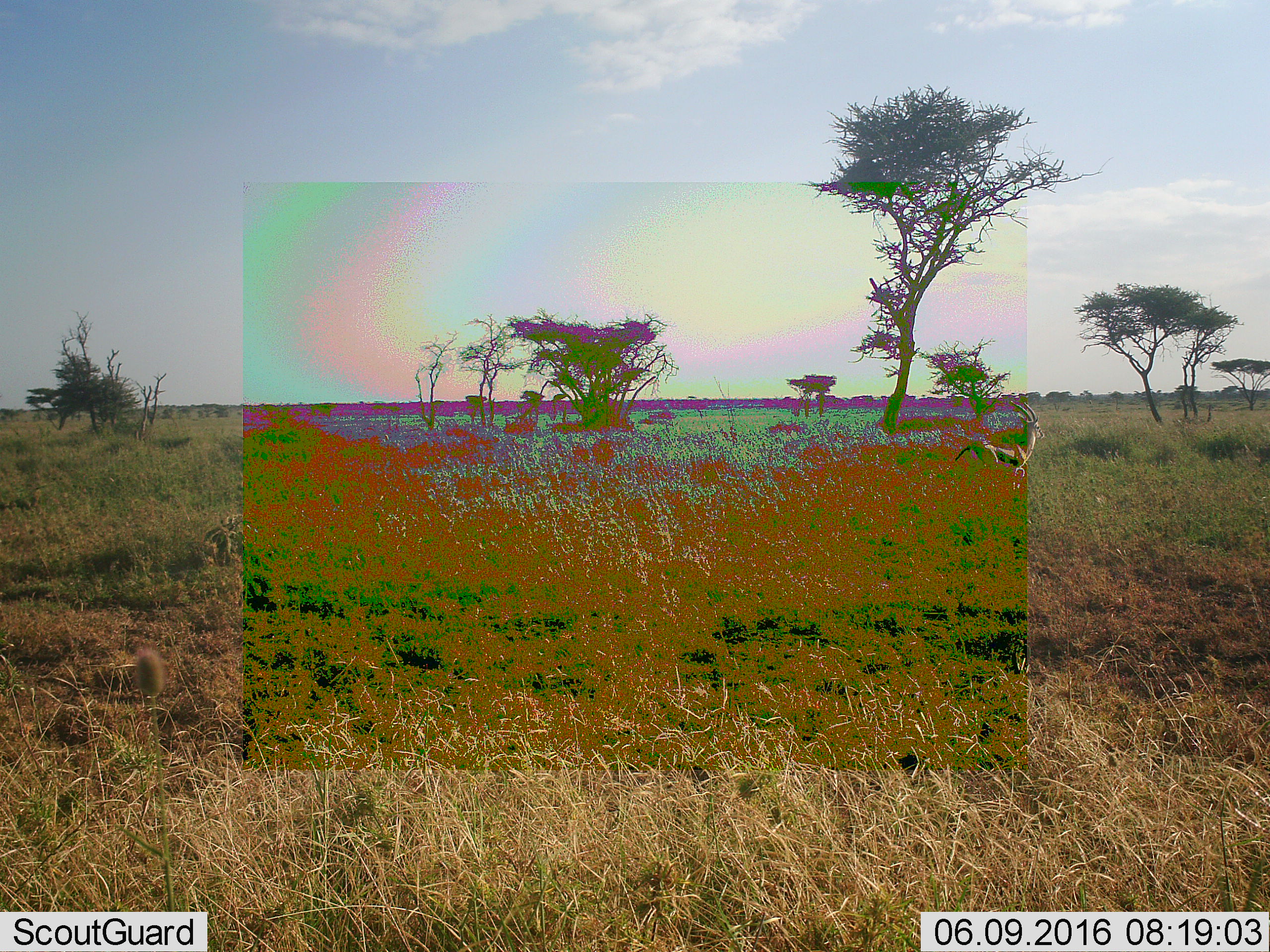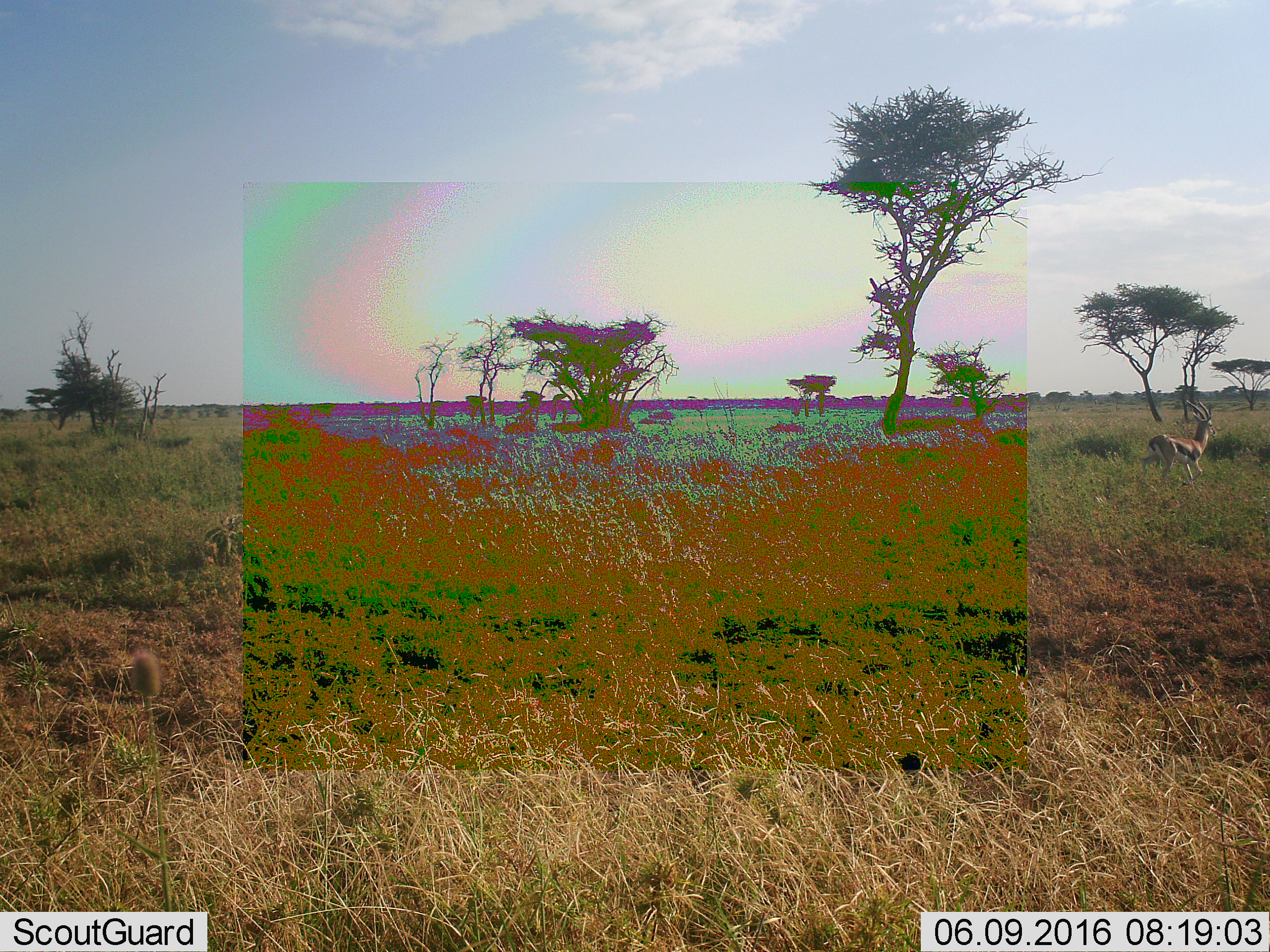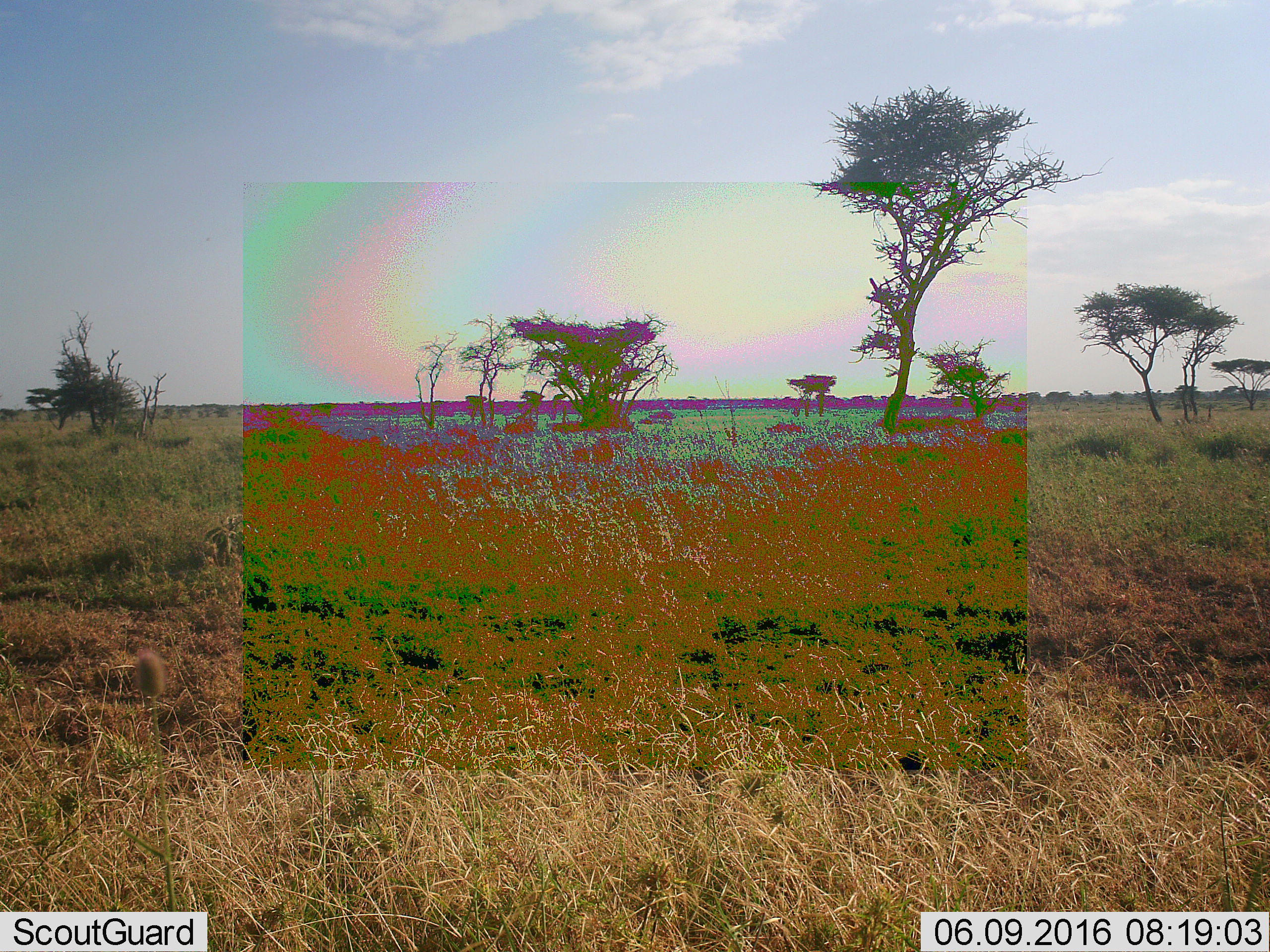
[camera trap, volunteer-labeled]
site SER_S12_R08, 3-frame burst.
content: unidentified animal